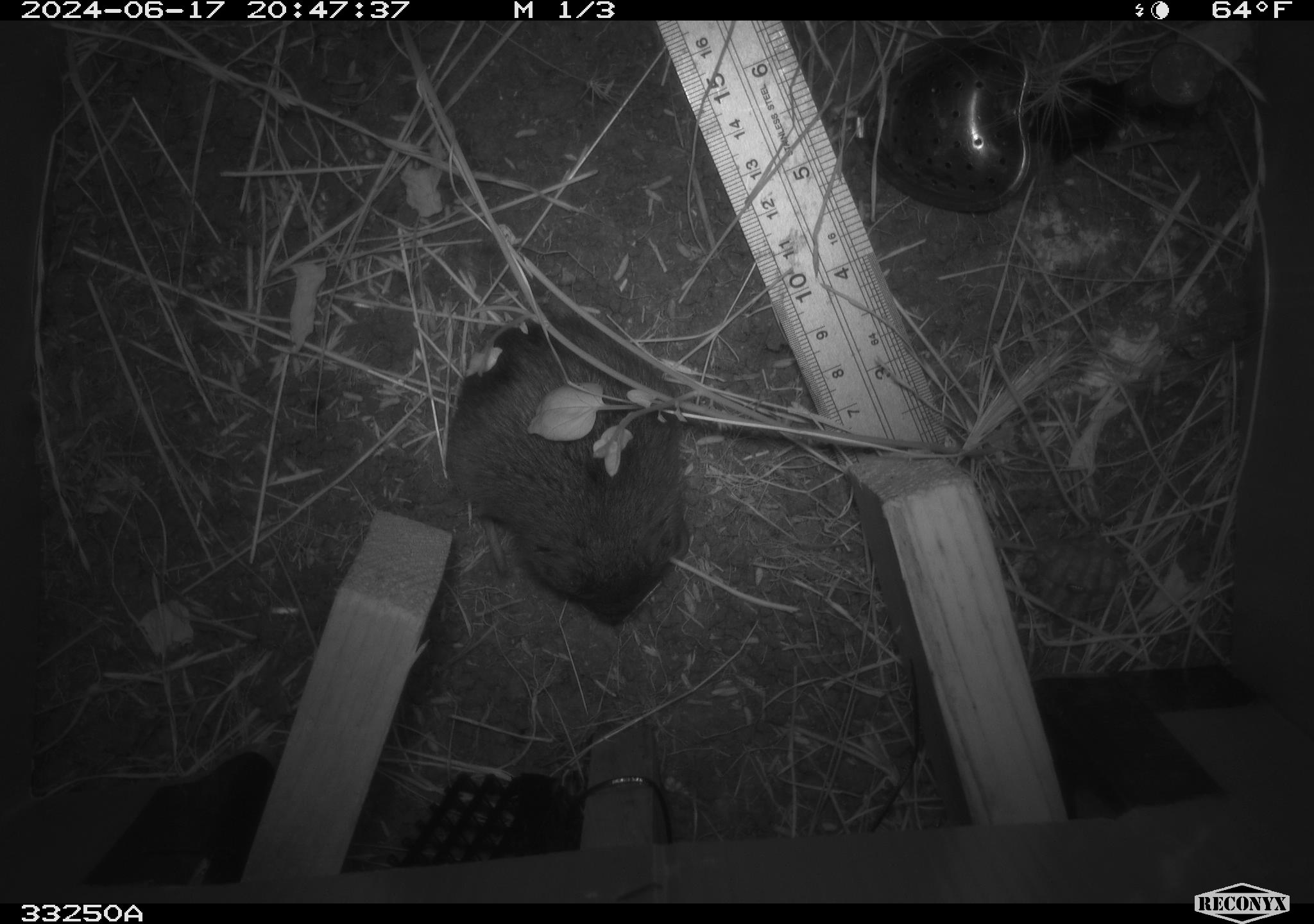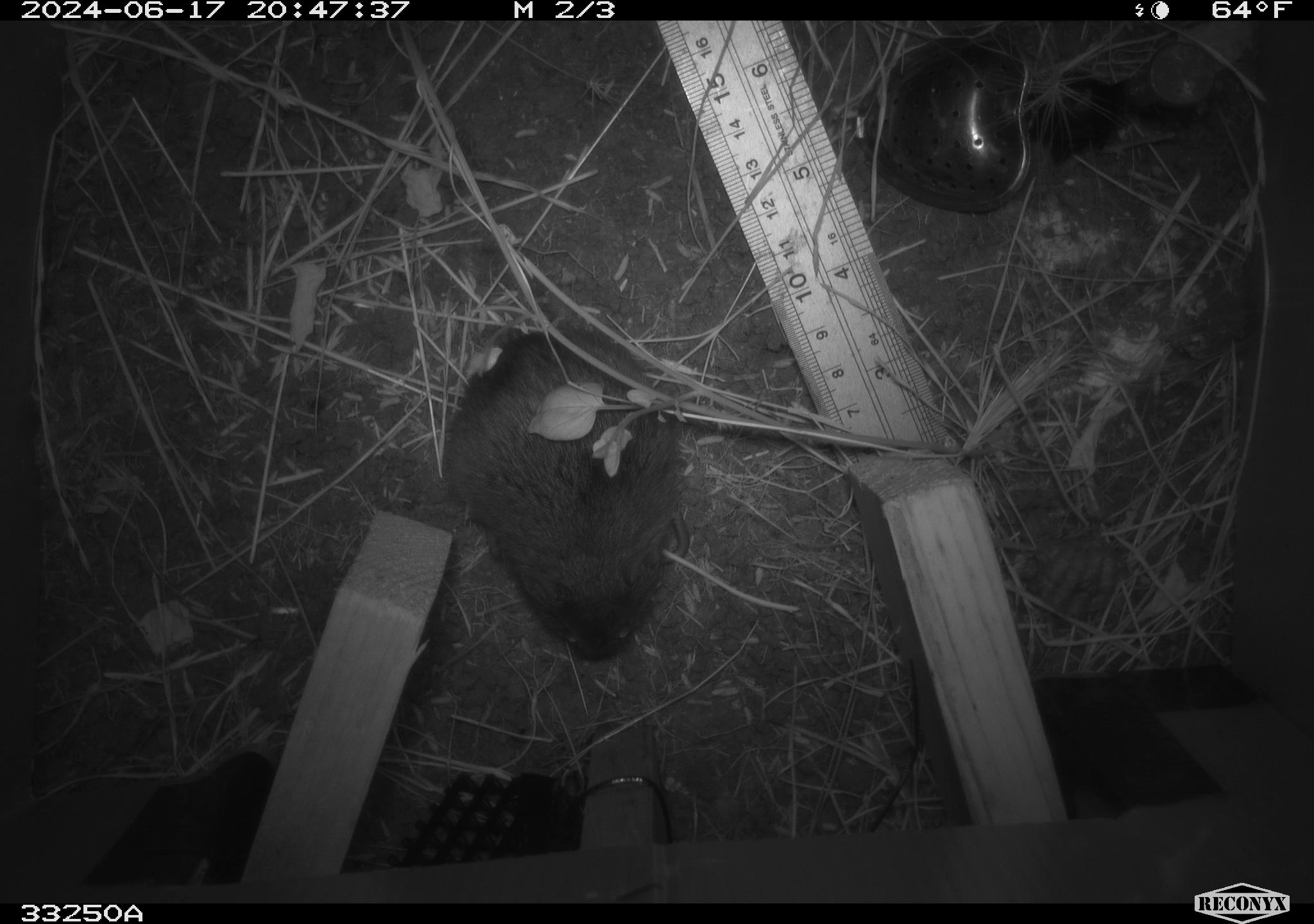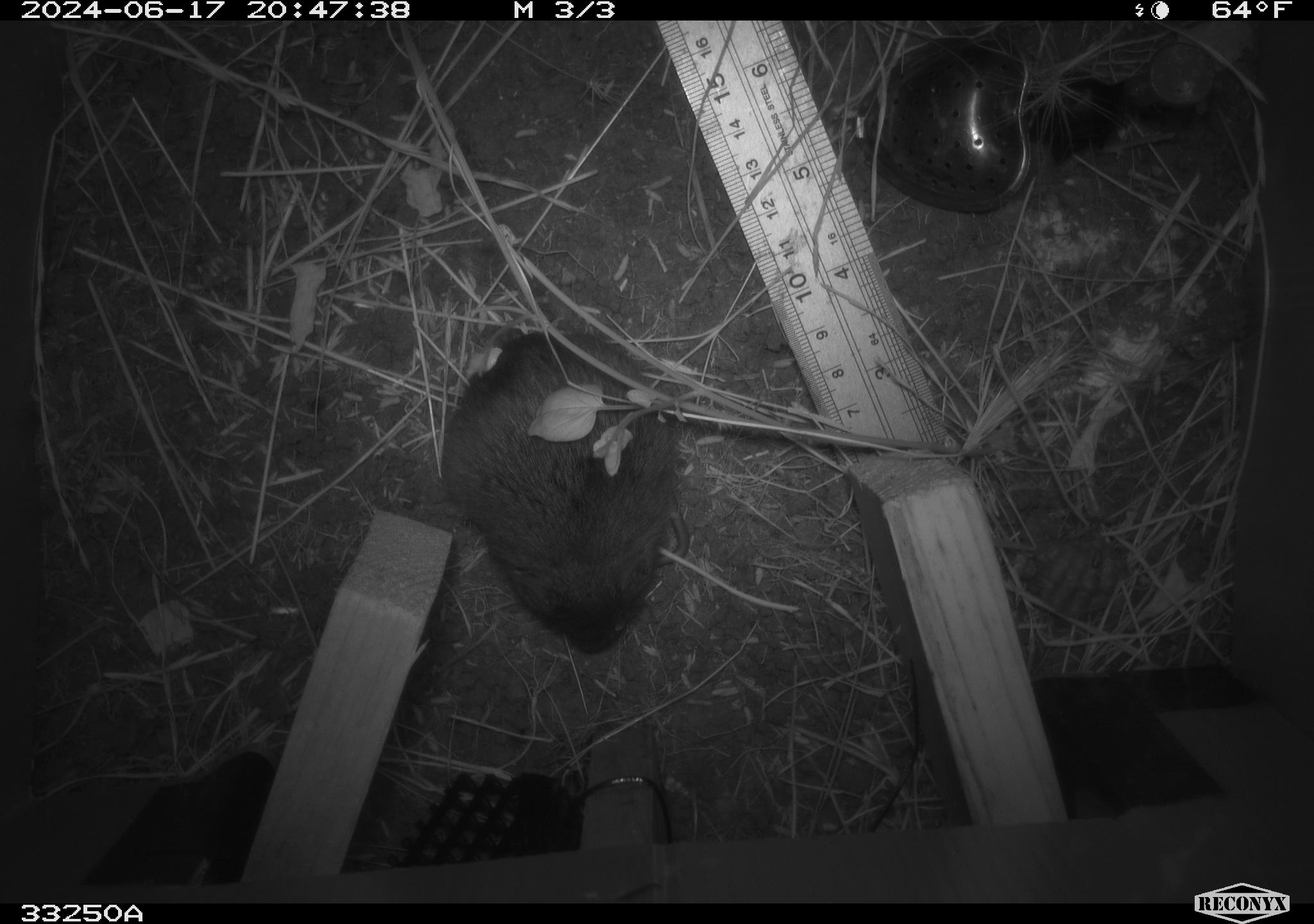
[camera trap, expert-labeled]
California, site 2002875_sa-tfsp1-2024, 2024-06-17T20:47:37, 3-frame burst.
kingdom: Animalia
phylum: Chordata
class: Mammalia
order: Rodentia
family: Cricetidae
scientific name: Arvicolinae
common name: voles, lemmings, and muskrats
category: arvicolinae subfamily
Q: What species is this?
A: Arvicolinae subfamily (voles, lemmings, and muskrats) (Arvicolinae).